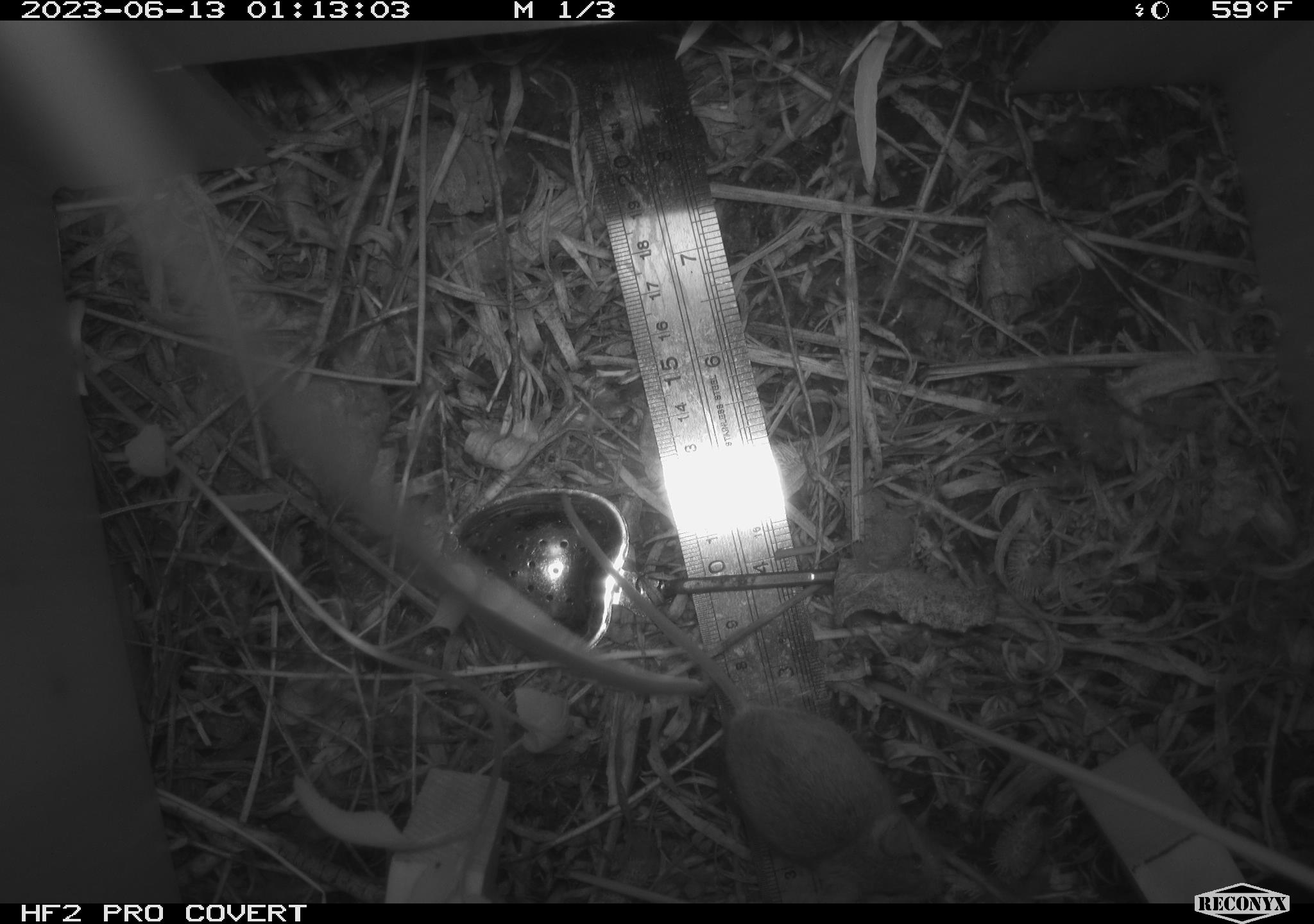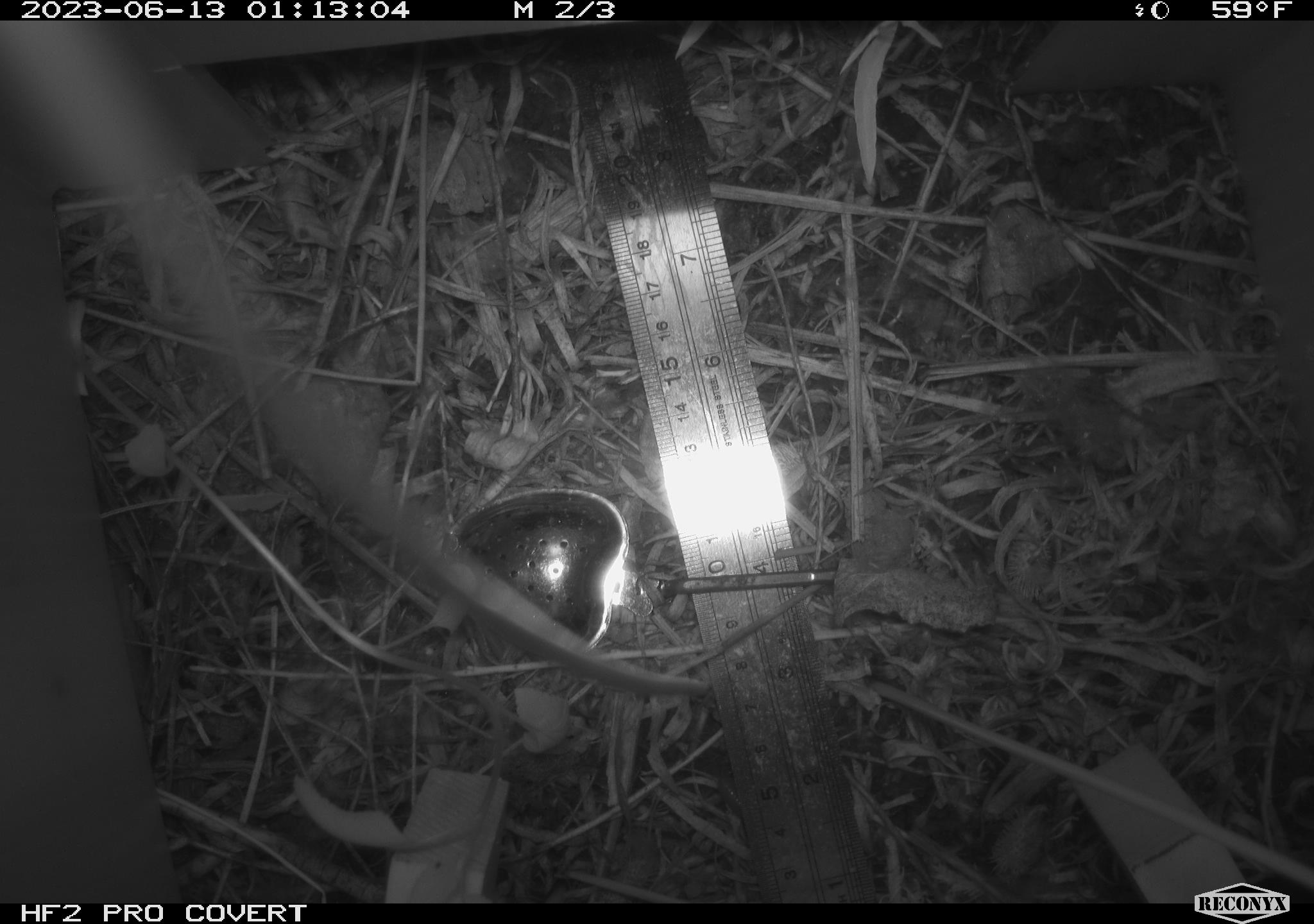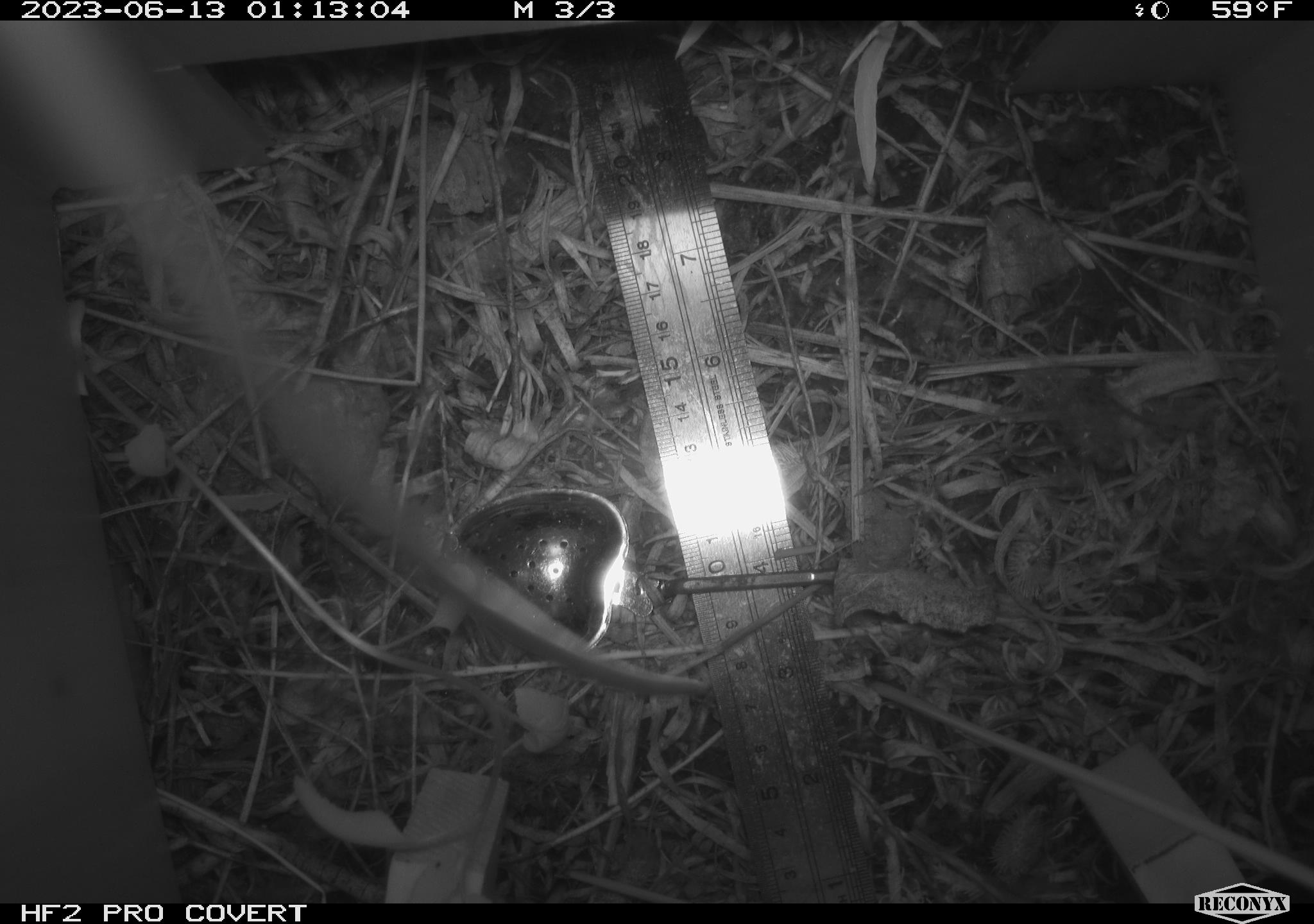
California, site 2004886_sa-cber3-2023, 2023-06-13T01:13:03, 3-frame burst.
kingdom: Animalia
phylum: Chordata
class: Mammalia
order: Rodentia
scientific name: Rodentia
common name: mouse species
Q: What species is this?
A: Mouse species (Rodentia).